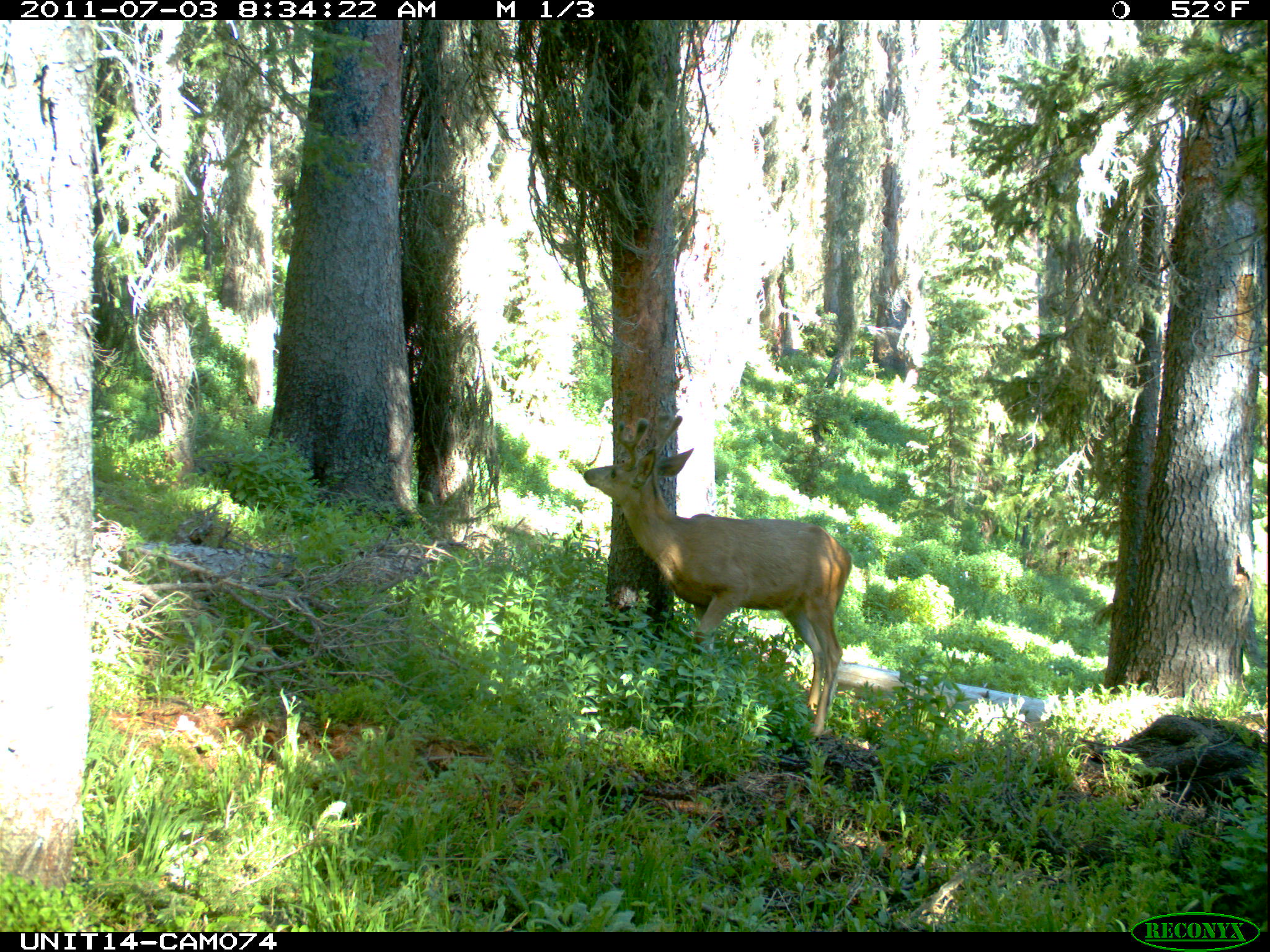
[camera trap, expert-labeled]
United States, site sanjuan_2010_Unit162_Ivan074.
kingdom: Animalia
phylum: Chordata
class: Mammalia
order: Artiodactyla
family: Cervidae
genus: Odocoileus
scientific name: Odocoileus hemionus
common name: mule deer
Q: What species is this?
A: Odocoileus hemionus (mule deer).